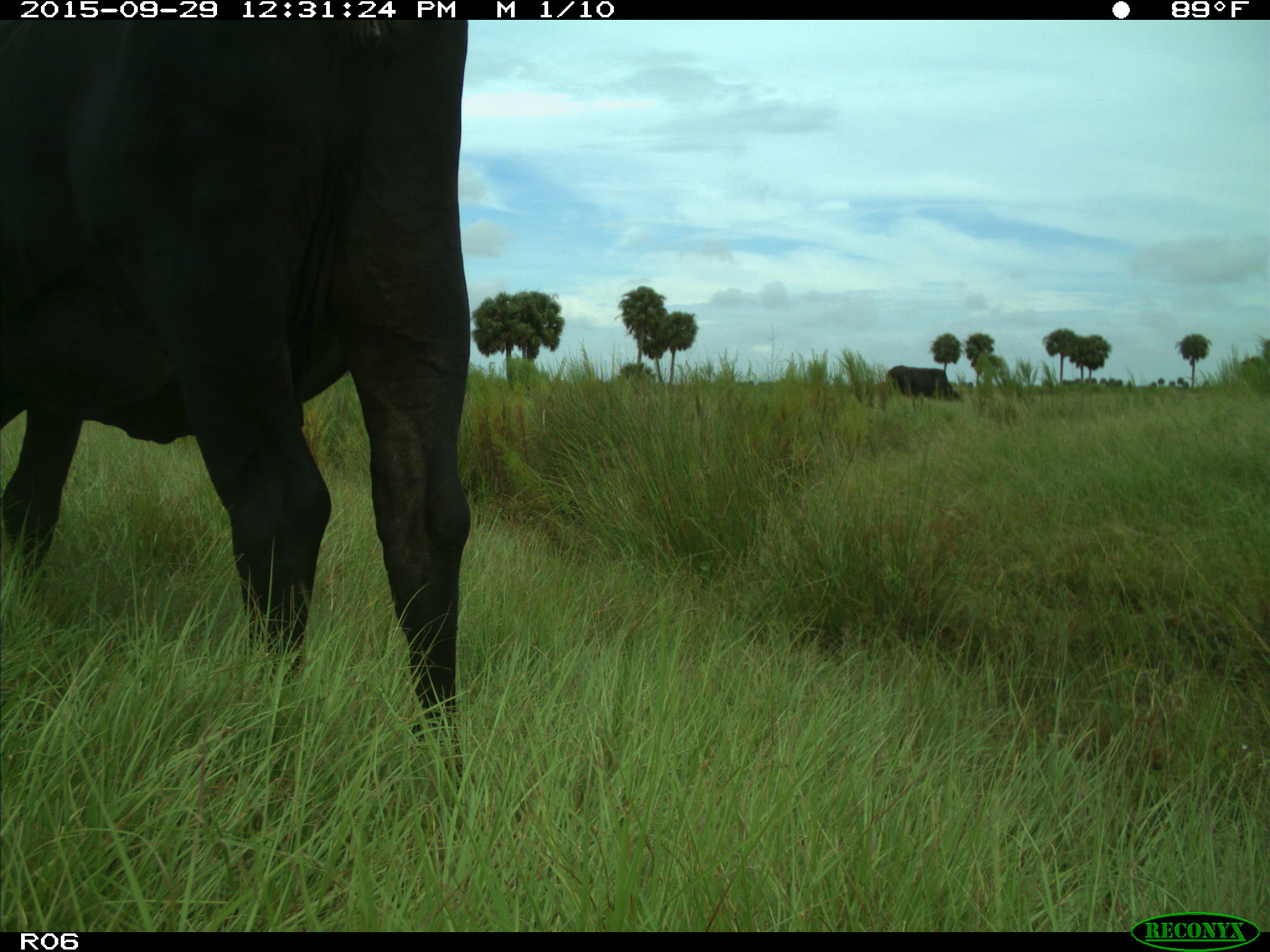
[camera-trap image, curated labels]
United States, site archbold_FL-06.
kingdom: Animalia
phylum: Chordata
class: Mammalia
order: Artiodactyla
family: Bovidae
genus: Bos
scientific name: Bos taurus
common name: domestic cow